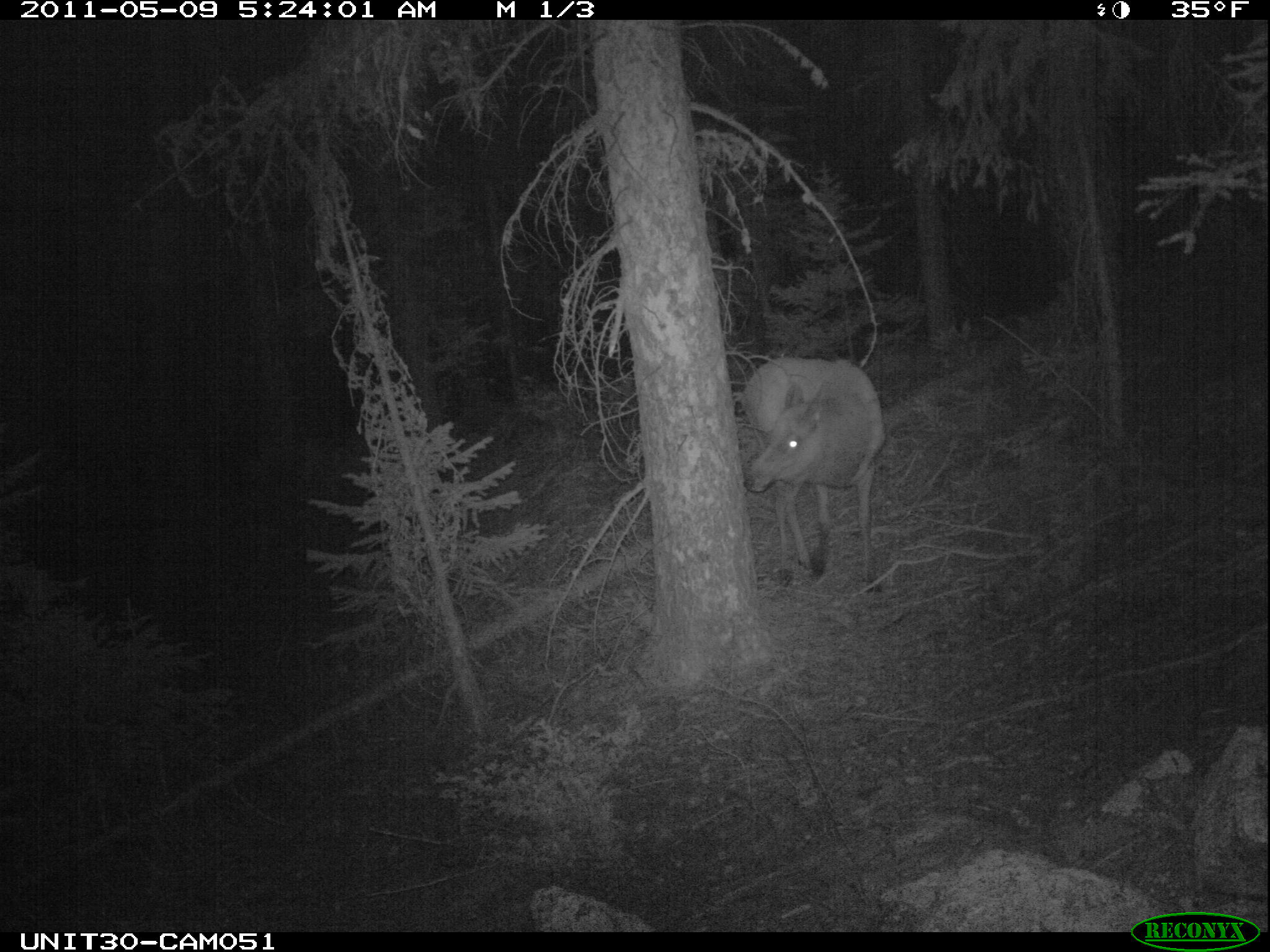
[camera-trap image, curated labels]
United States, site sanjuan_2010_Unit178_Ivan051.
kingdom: Animalia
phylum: Chordata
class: Mammalia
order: Artiodactyla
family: Cervidae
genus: Cervus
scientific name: Cervus elaphus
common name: red deer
Cervus elaphus (red deer).